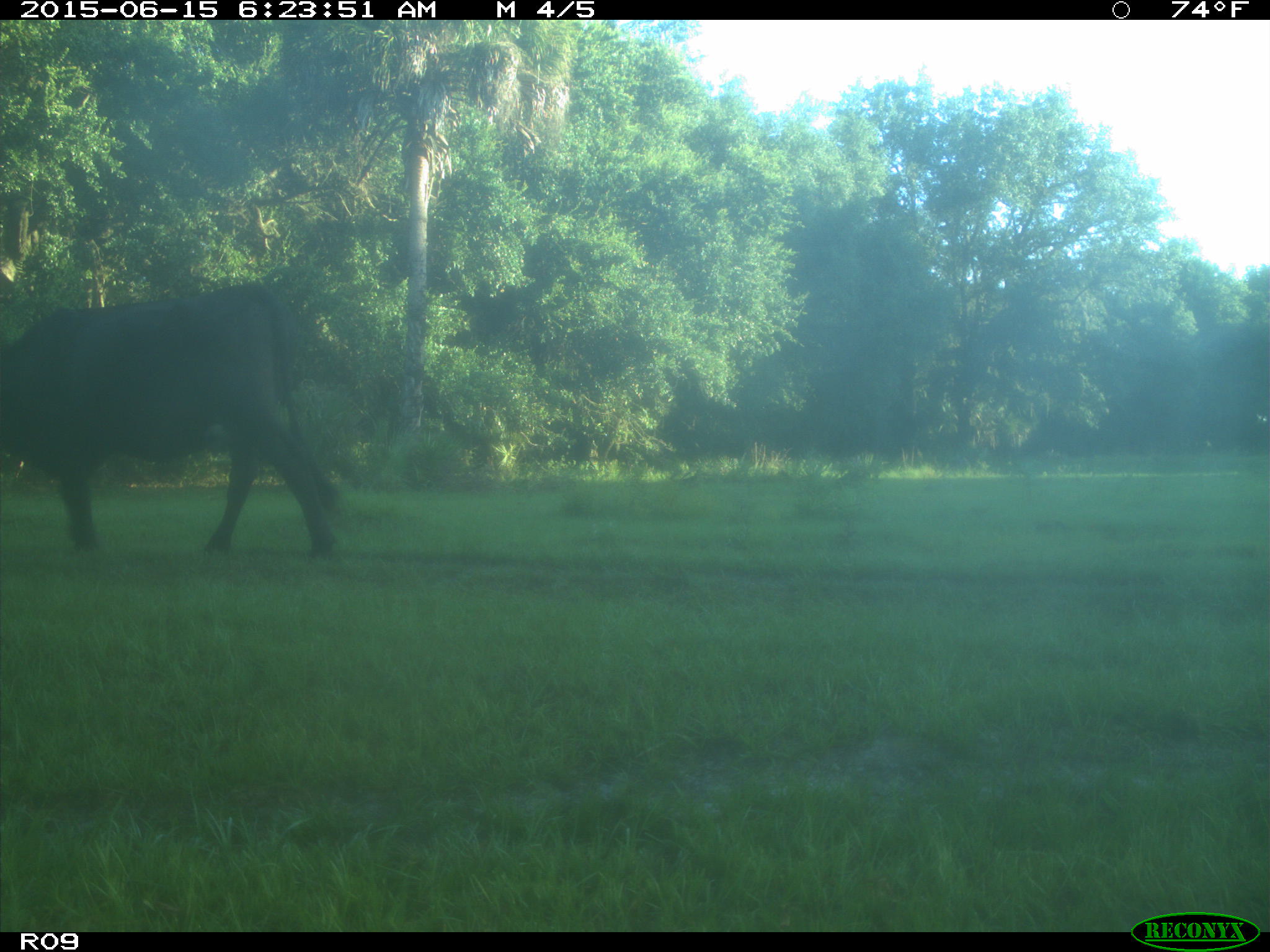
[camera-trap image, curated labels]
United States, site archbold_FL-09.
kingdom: Animalia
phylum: Chordata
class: Mammalia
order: Artiodactyla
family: Bovidae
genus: Bos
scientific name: Bos taurus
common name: domestic cow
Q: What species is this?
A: Bos taurus (domestic cow).